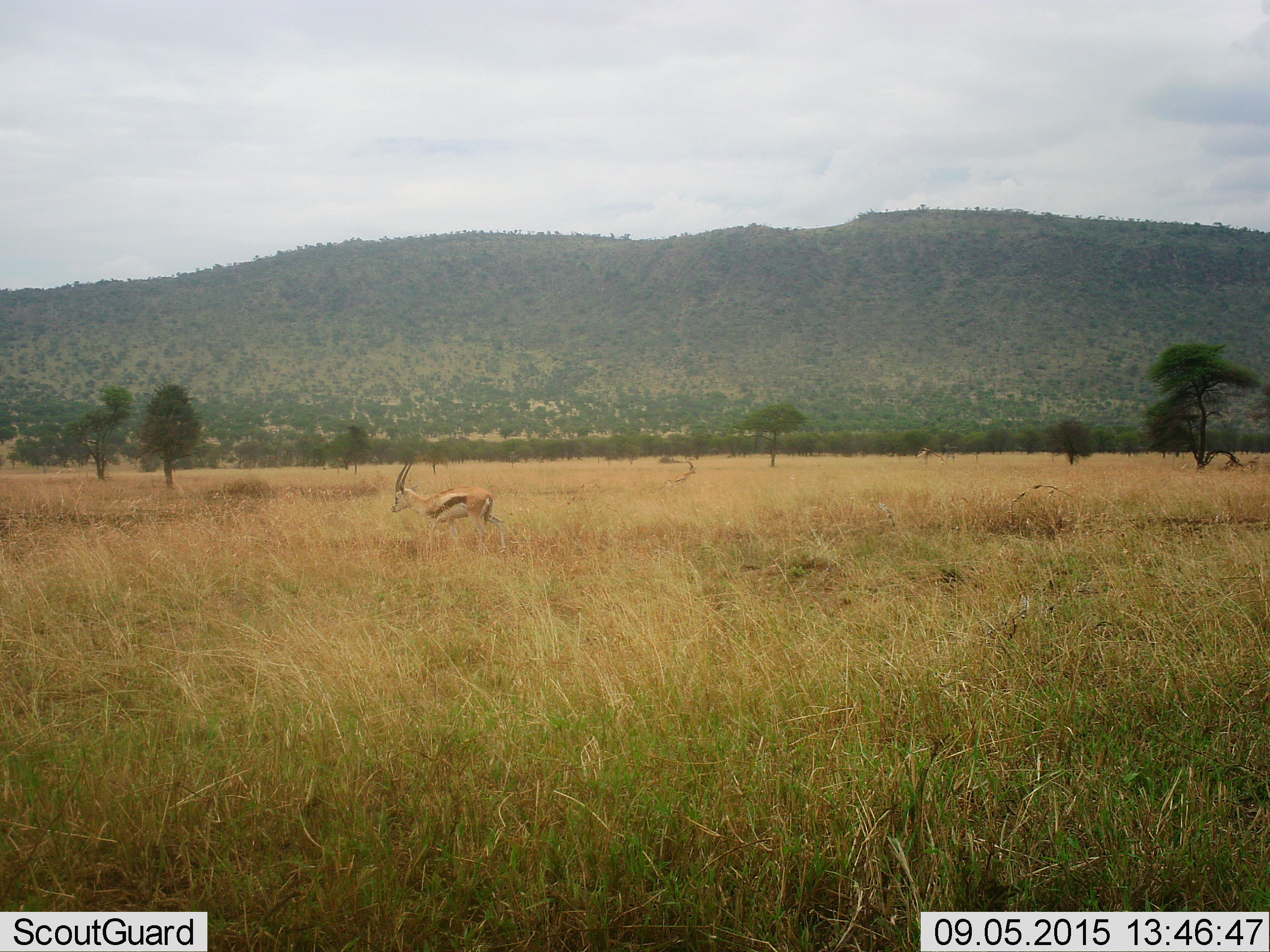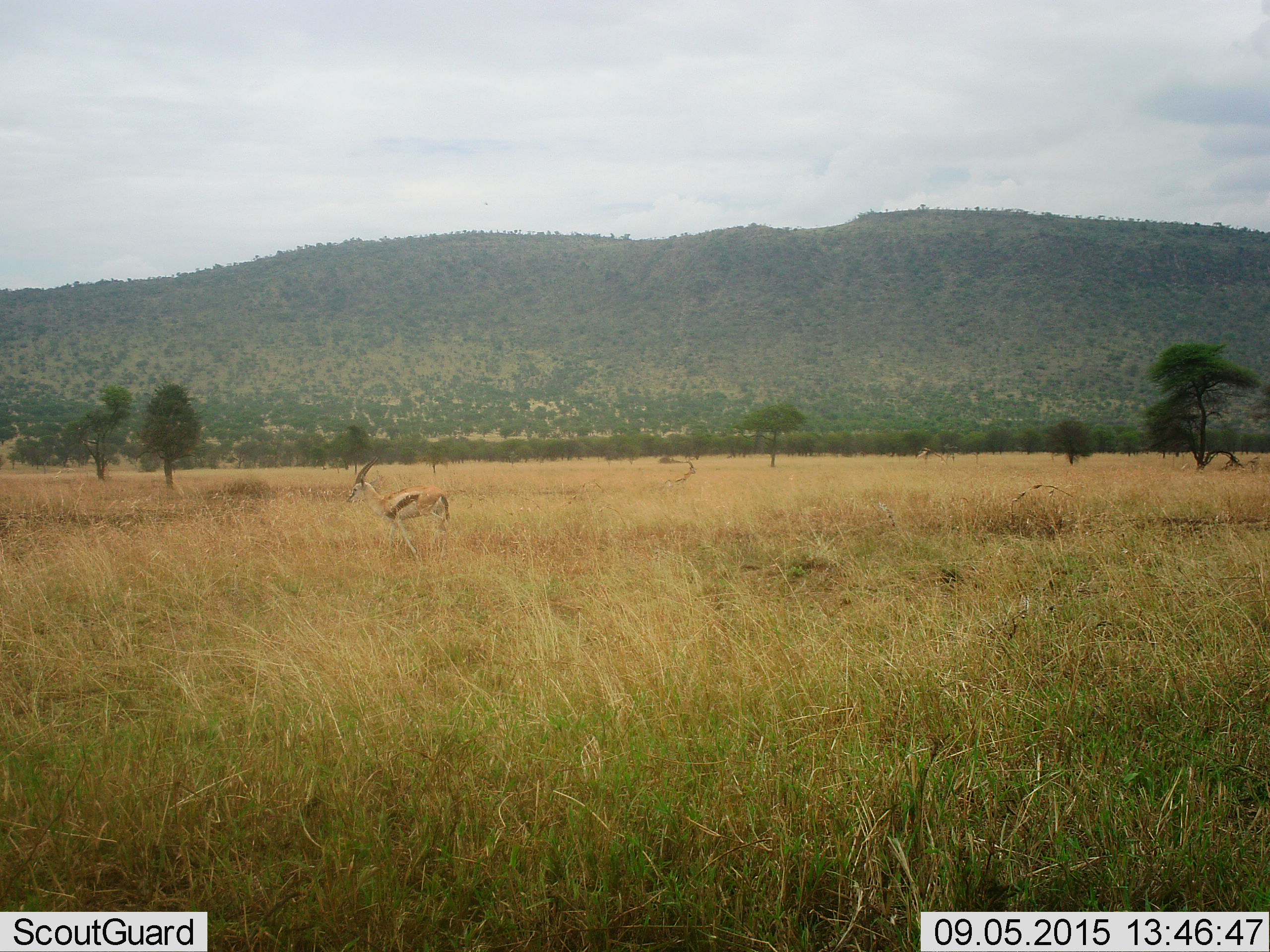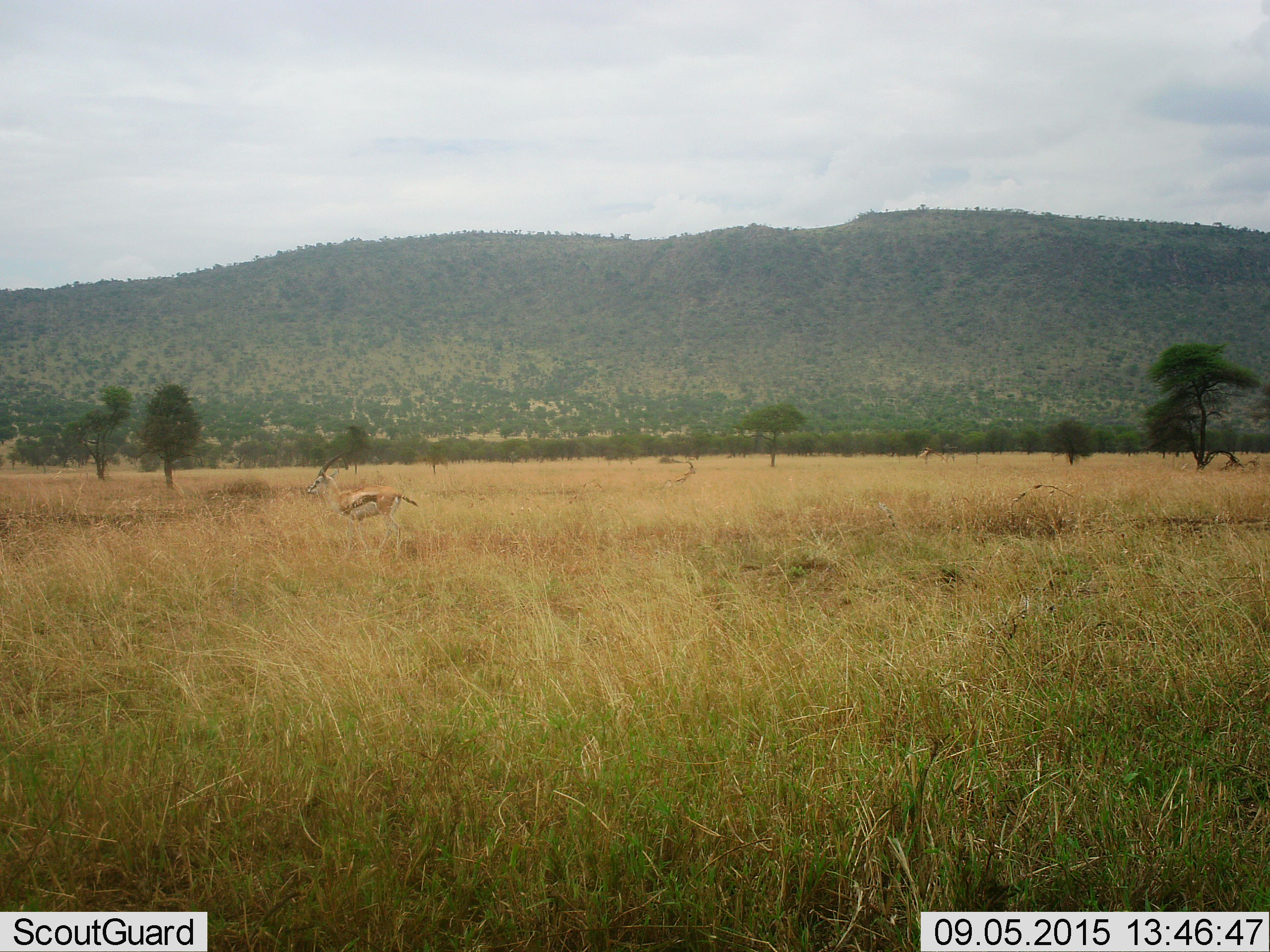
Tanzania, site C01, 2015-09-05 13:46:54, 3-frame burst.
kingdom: Animalia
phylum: Chordata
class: Mammalia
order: Artiodactyla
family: Bovidae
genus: Eudorcas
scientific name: Eudorcas thomsonii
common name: thomson's gazelle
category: gazellethomsons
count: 1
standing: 25%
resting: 0%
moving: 90%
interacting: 0%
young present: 0%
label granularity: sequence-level